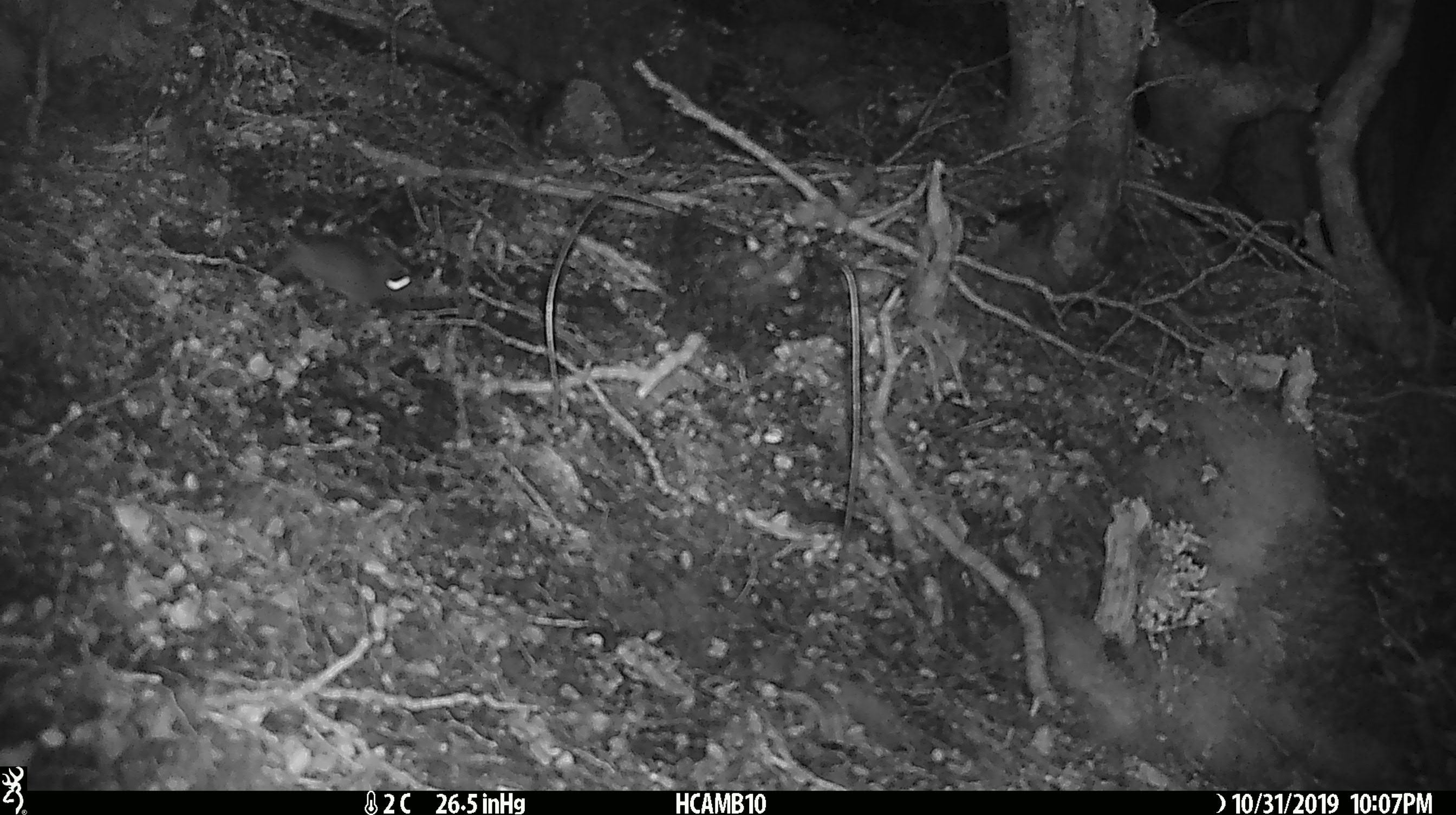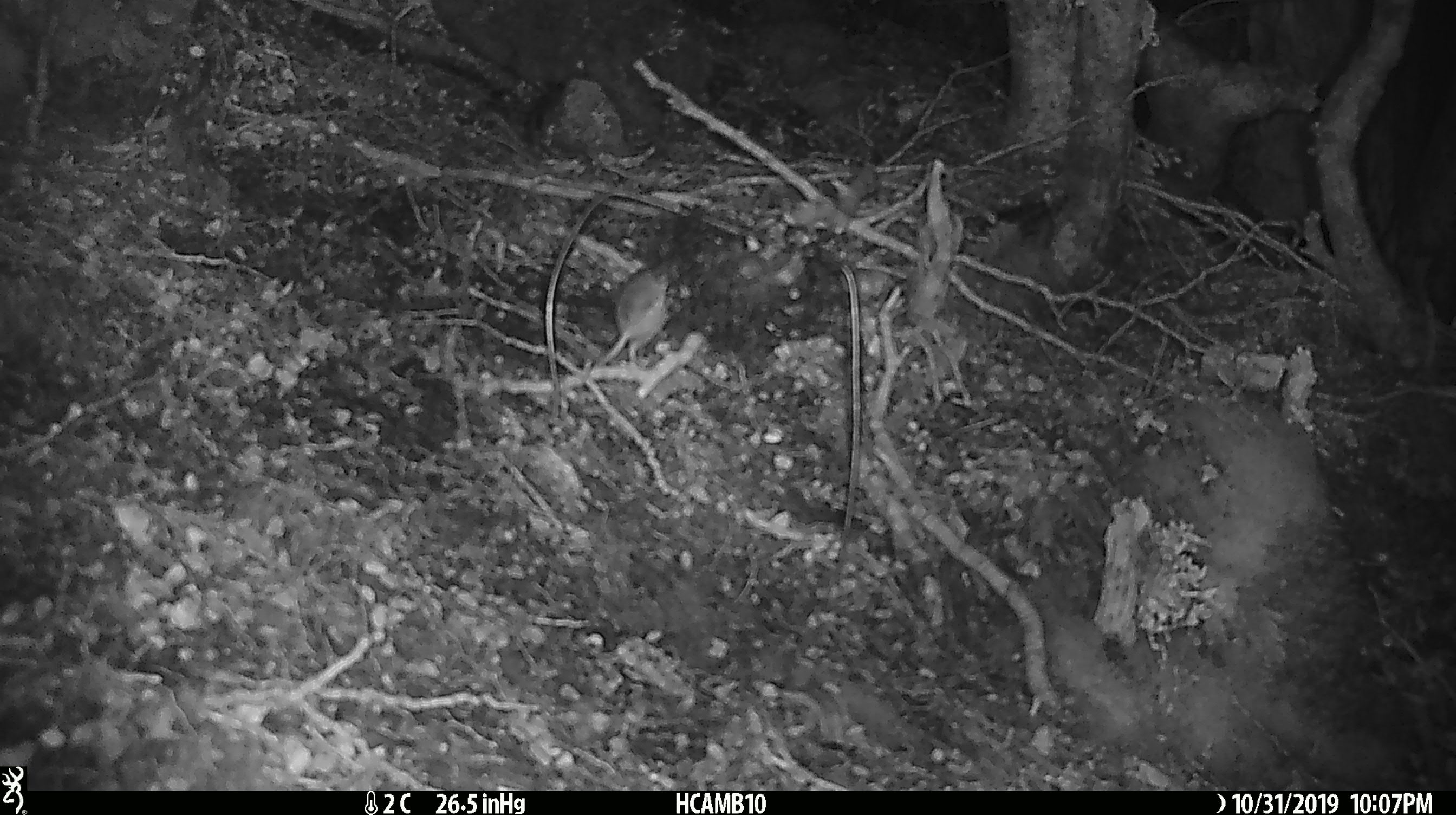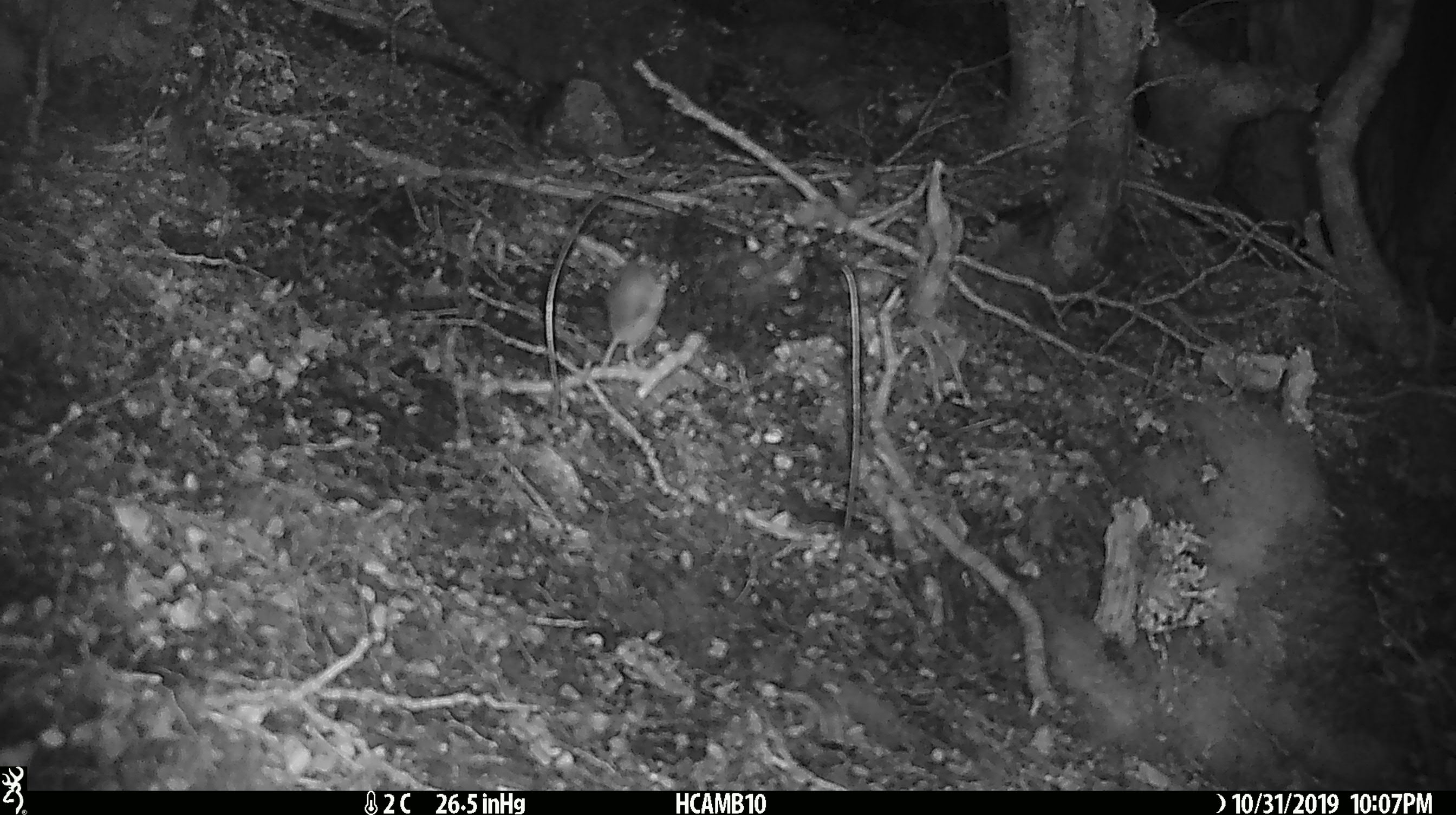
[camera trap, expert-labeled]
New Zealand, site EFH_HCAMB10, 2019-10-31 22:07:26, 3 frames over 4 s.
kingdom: Animalia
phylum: Chordata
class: Mammalia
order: Rodentia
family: Muridae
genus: Mus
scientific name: Mus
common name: mouse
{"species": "mouse (Mus)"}